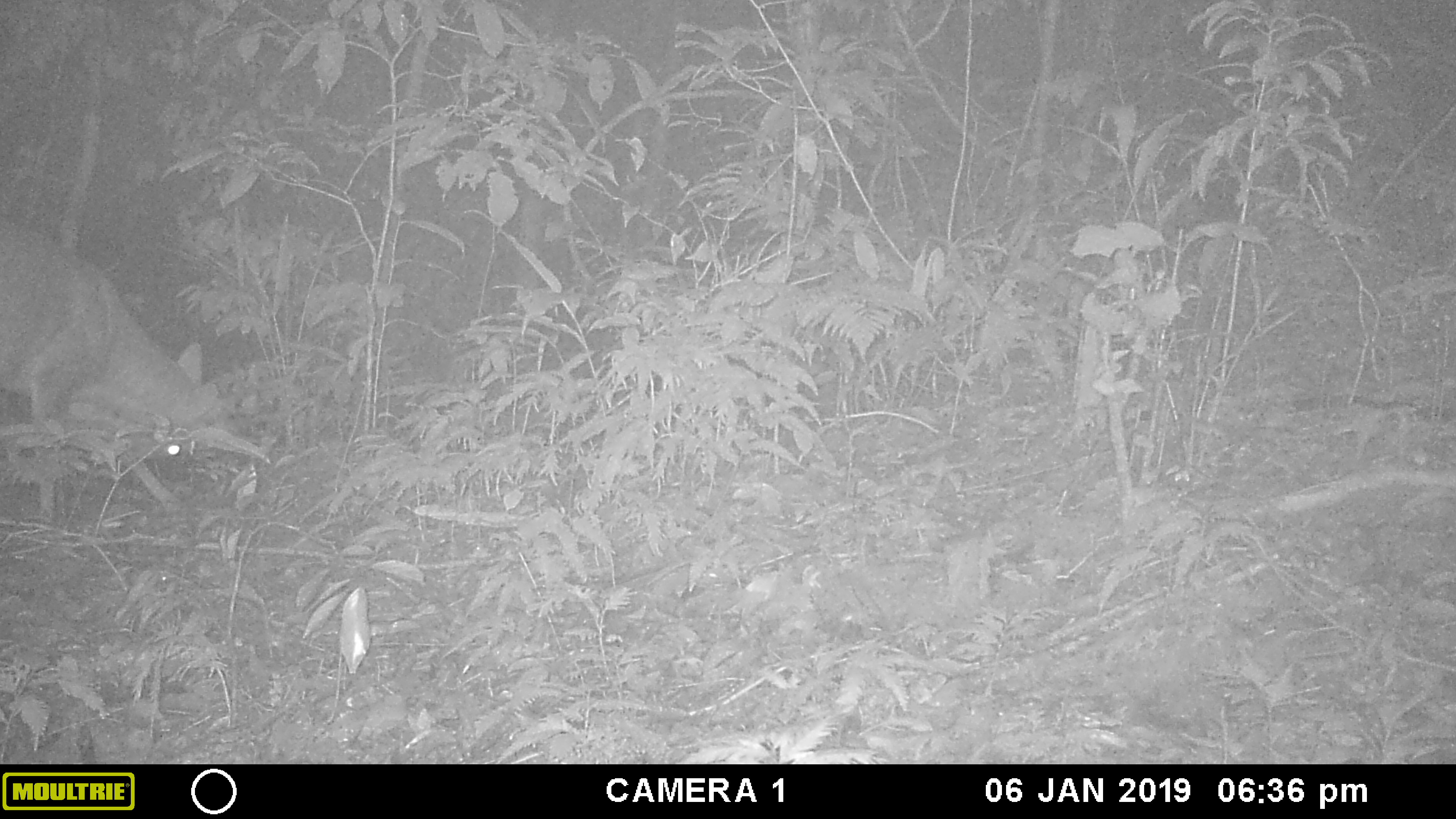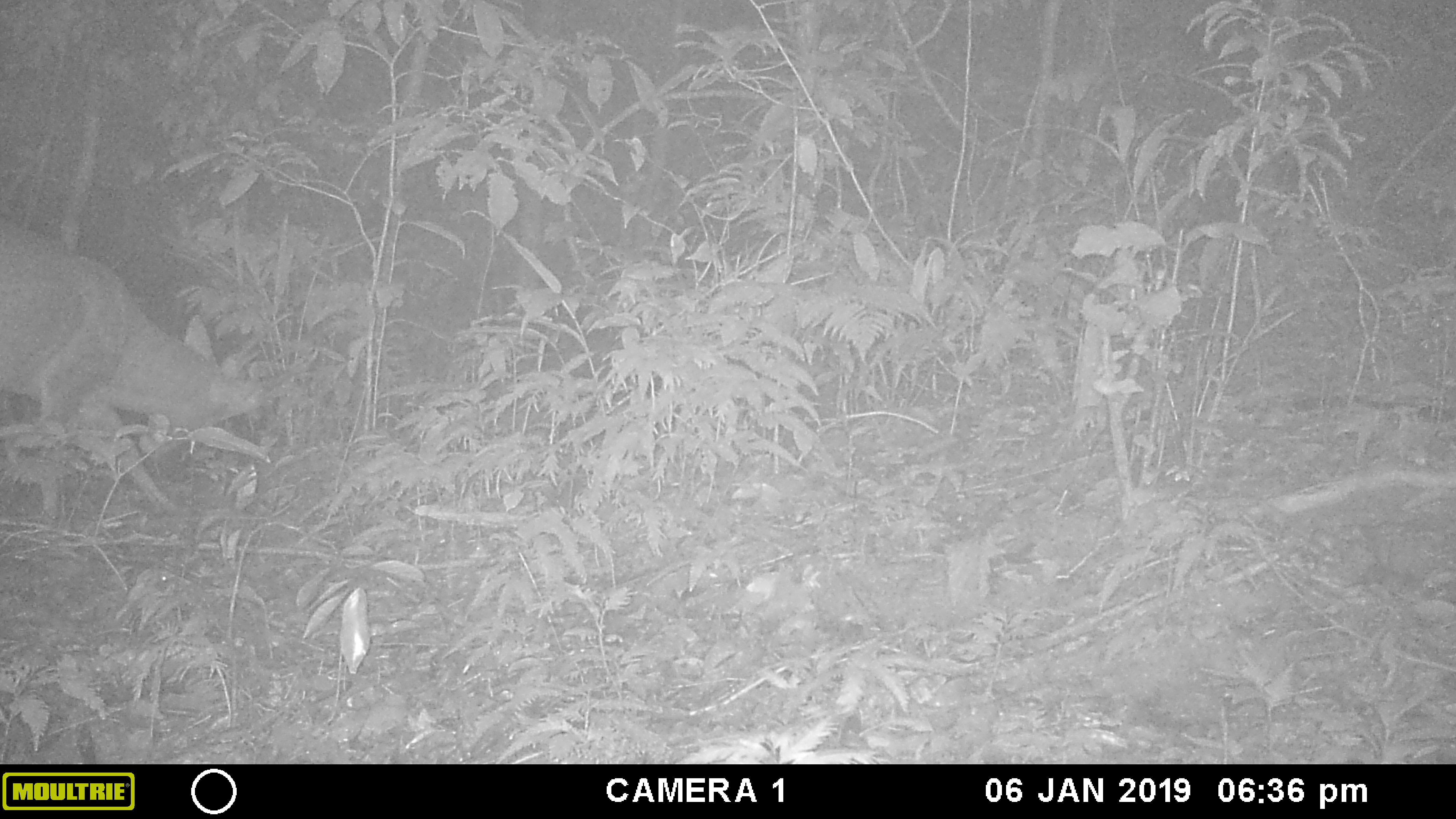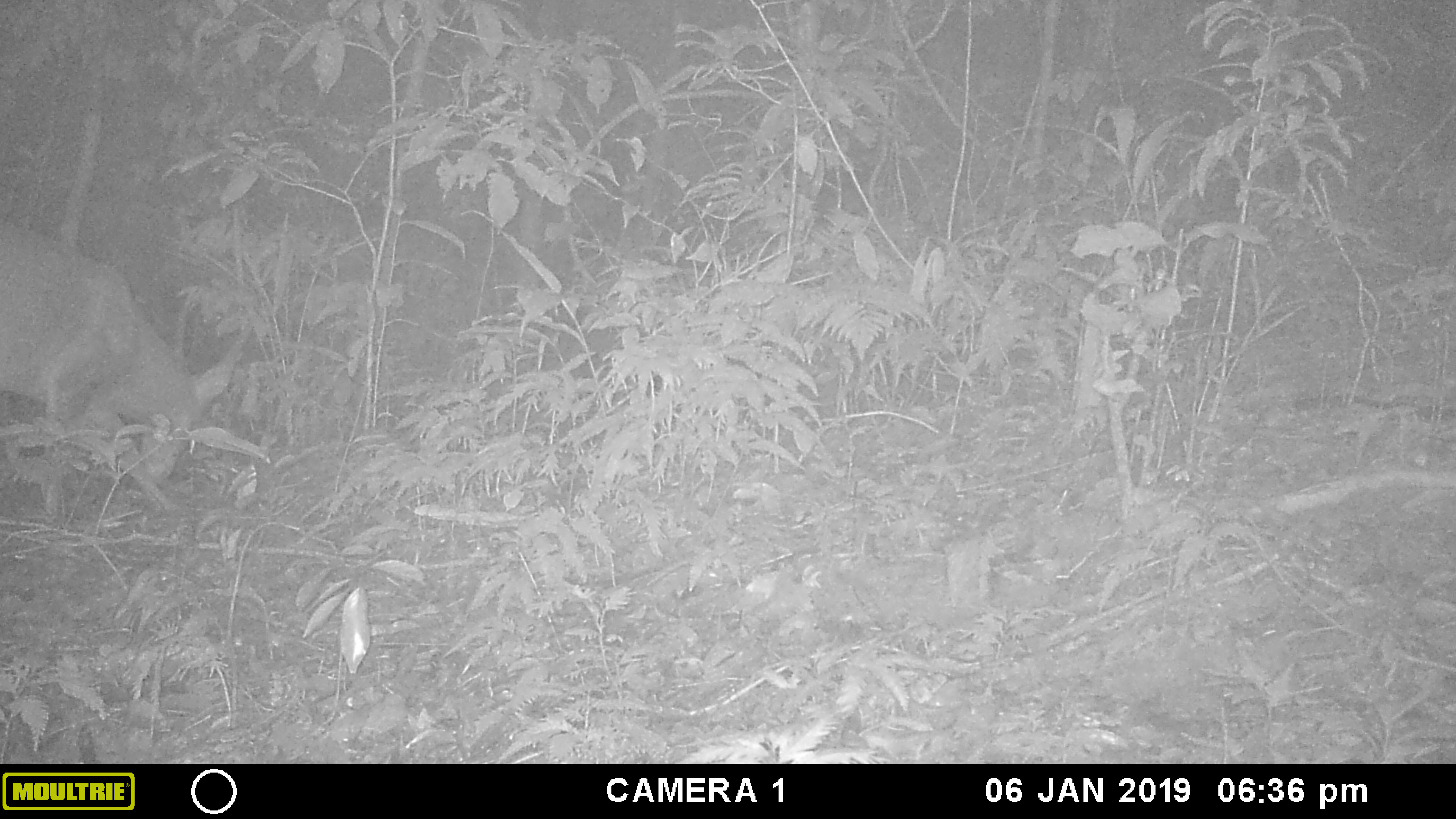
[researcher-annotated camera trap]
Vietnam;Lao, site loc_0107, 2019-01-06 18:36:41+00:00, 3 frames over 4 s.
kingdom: Animalia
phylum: Chordata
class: Mammalia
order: Artiodactyla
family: Cervidae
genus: Muntiacus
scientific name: Muntiacus vuquangensis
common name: large-antlered muntjac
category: large antlered muntjac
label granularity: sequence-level